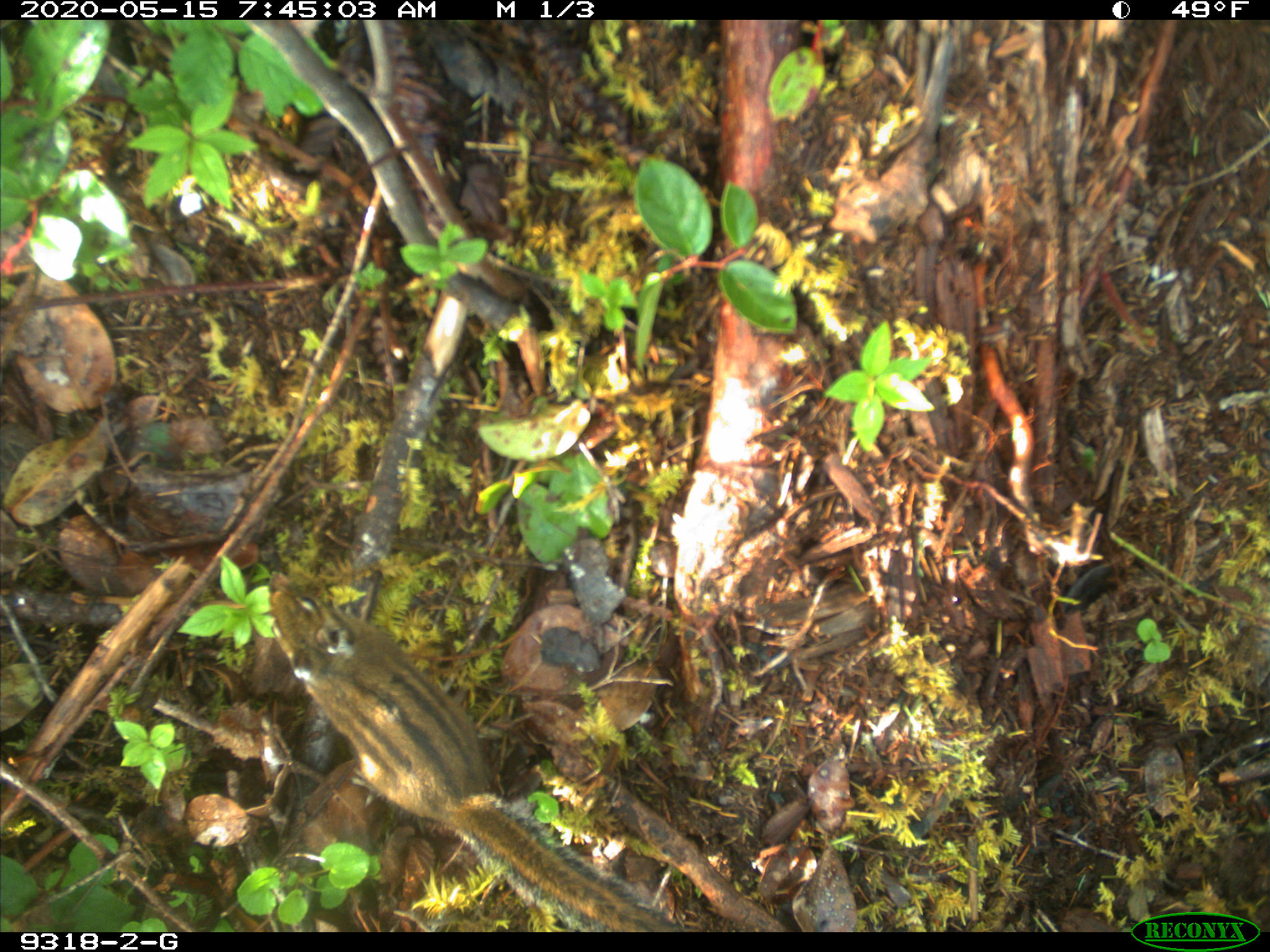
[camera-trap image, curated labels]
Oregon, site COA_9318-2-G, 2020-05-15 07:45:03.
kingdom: Animalia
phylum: Chordata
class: Mammalia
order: Rodentia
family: Sciuridae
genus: Neotamias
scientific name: Neotamias townsendii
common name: townsend's chipmunk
Townsend's chipmunk (Neotamias townsendii).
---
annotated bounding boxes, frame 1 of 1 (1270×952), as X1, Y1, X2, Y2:
townsend's chipmunk: 261, 575, 671, 922